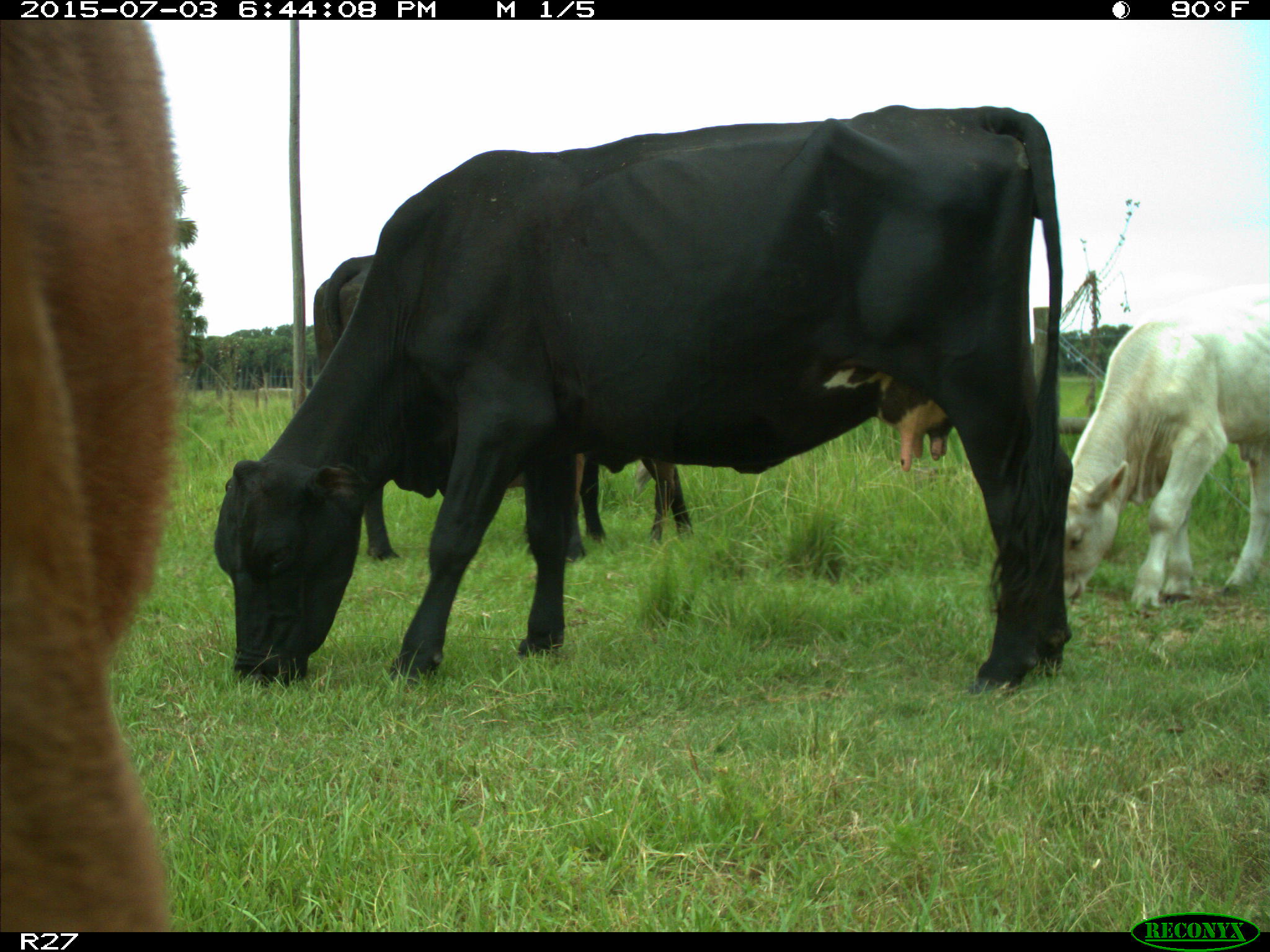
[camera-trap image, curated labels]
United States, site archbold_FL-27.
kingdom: Animalia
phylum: Chordata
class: Mammalia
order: Artiodactyla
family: Bovidae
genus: Bos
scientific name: Bos taurus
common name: domestic cow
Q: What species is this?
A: Bos taurus (domestic cow).